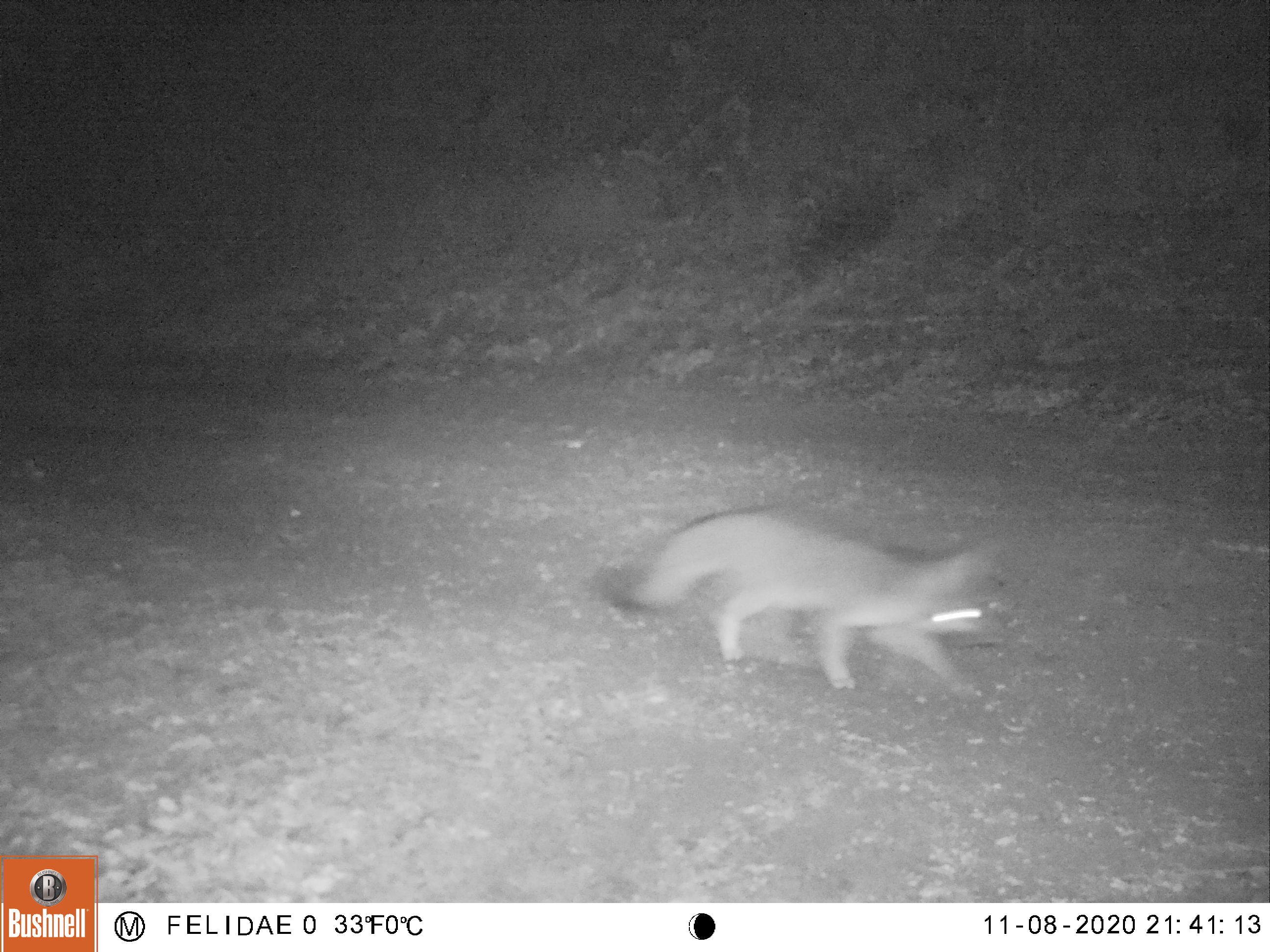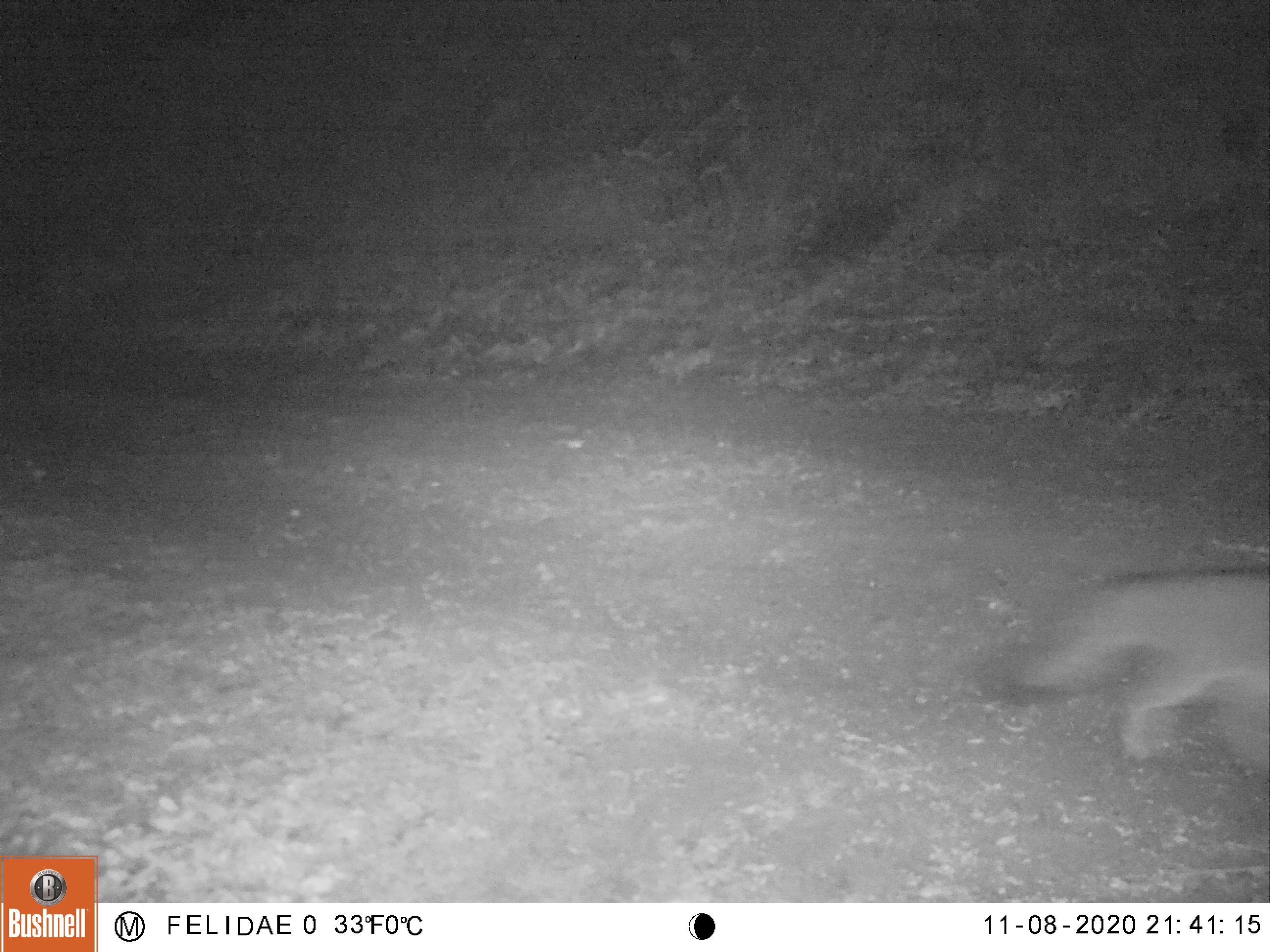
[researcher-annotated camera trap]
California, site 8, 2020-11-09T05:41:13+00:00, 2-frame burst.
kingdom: Animalia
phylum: Chordata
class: Mammalia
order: Carnivora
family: Canidae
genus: Urocyon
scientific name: Urocyon cinereoargenteus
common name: gray fox